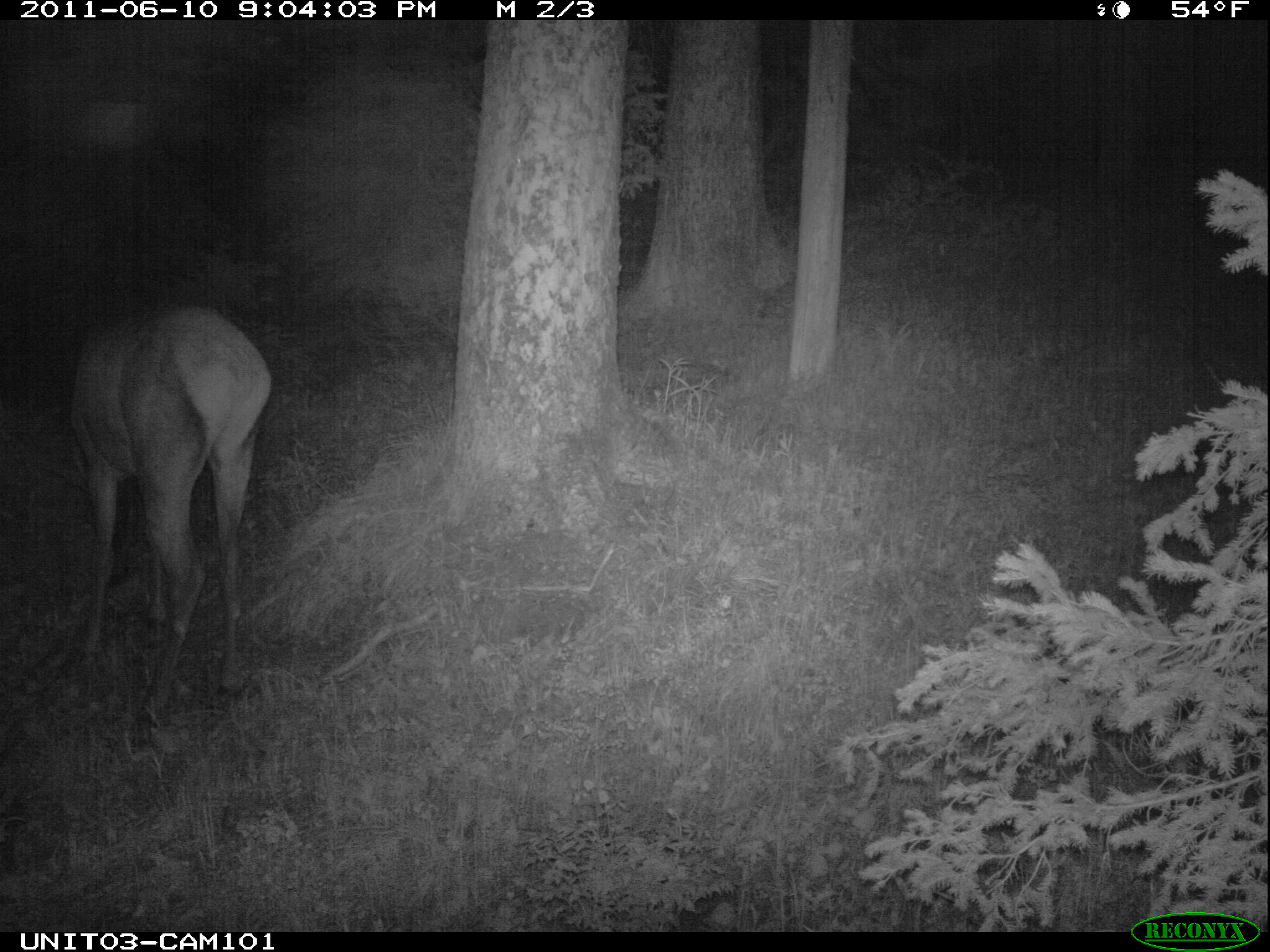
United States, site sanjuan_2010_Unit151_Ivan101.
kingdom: Animalia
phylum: Chordata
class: Mammalia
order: Artiodactyla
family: Cervidae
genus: Cervus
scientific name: Cervus elaphus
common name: red deer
Cervus elaphus (red deer).